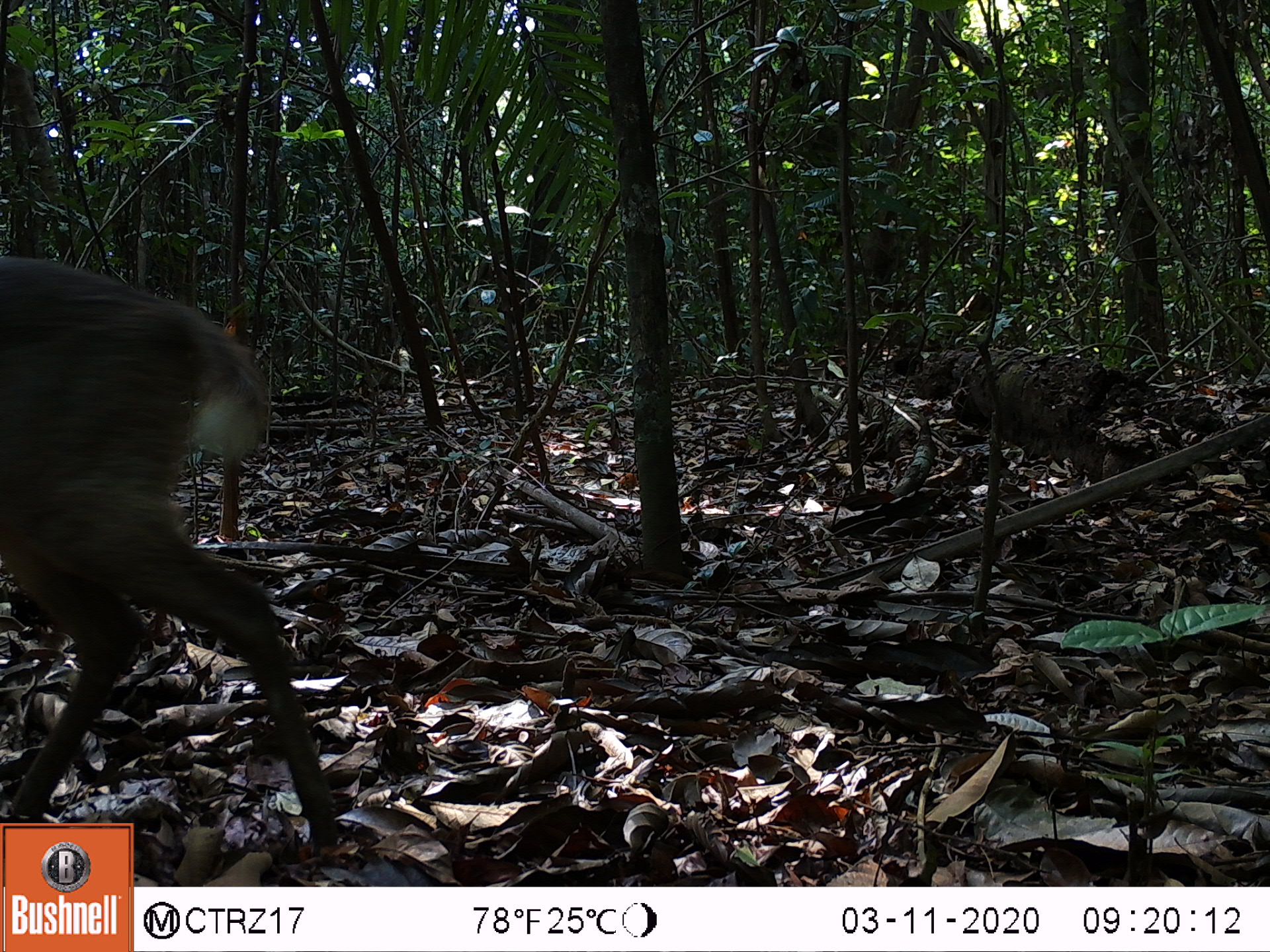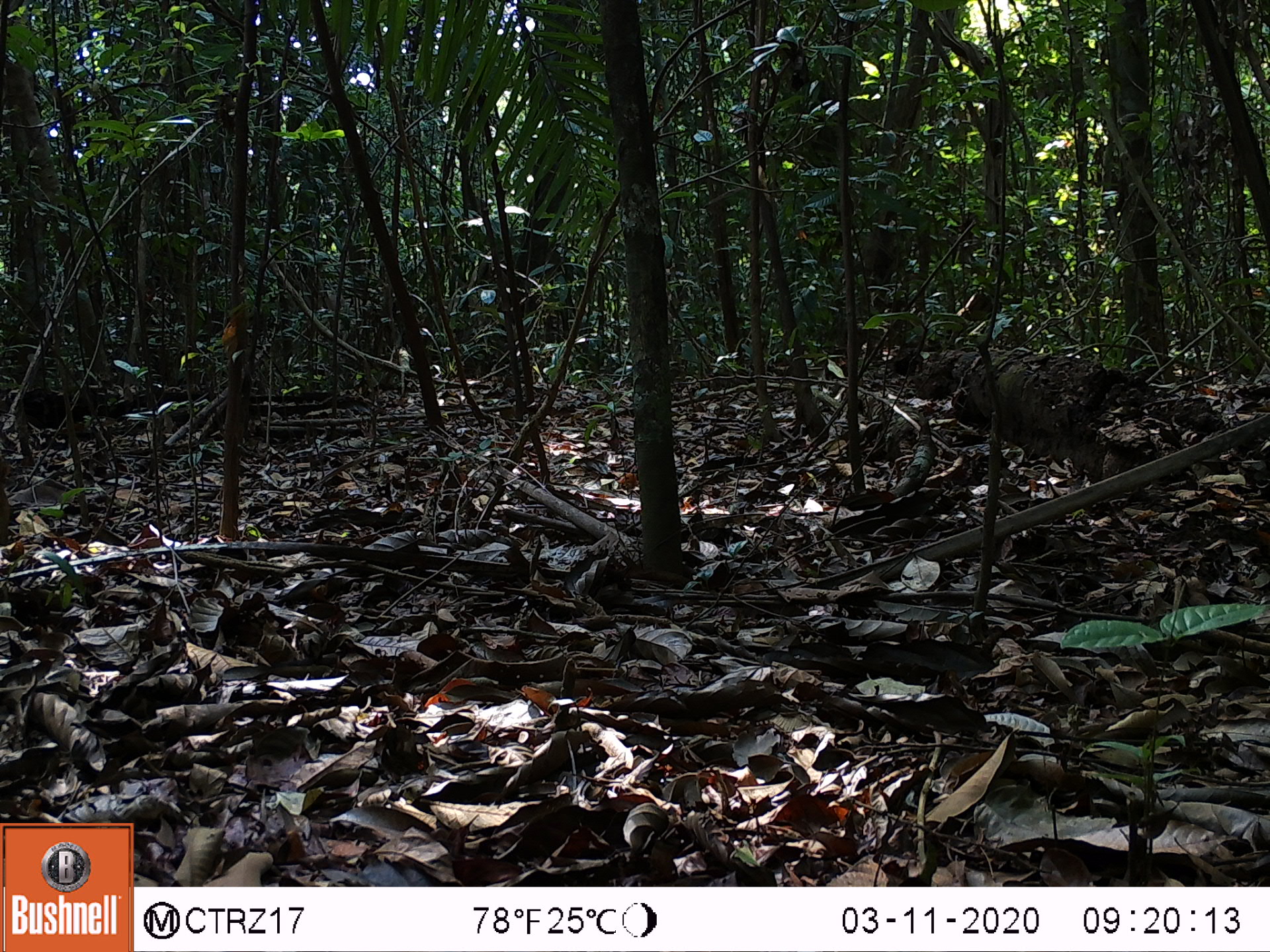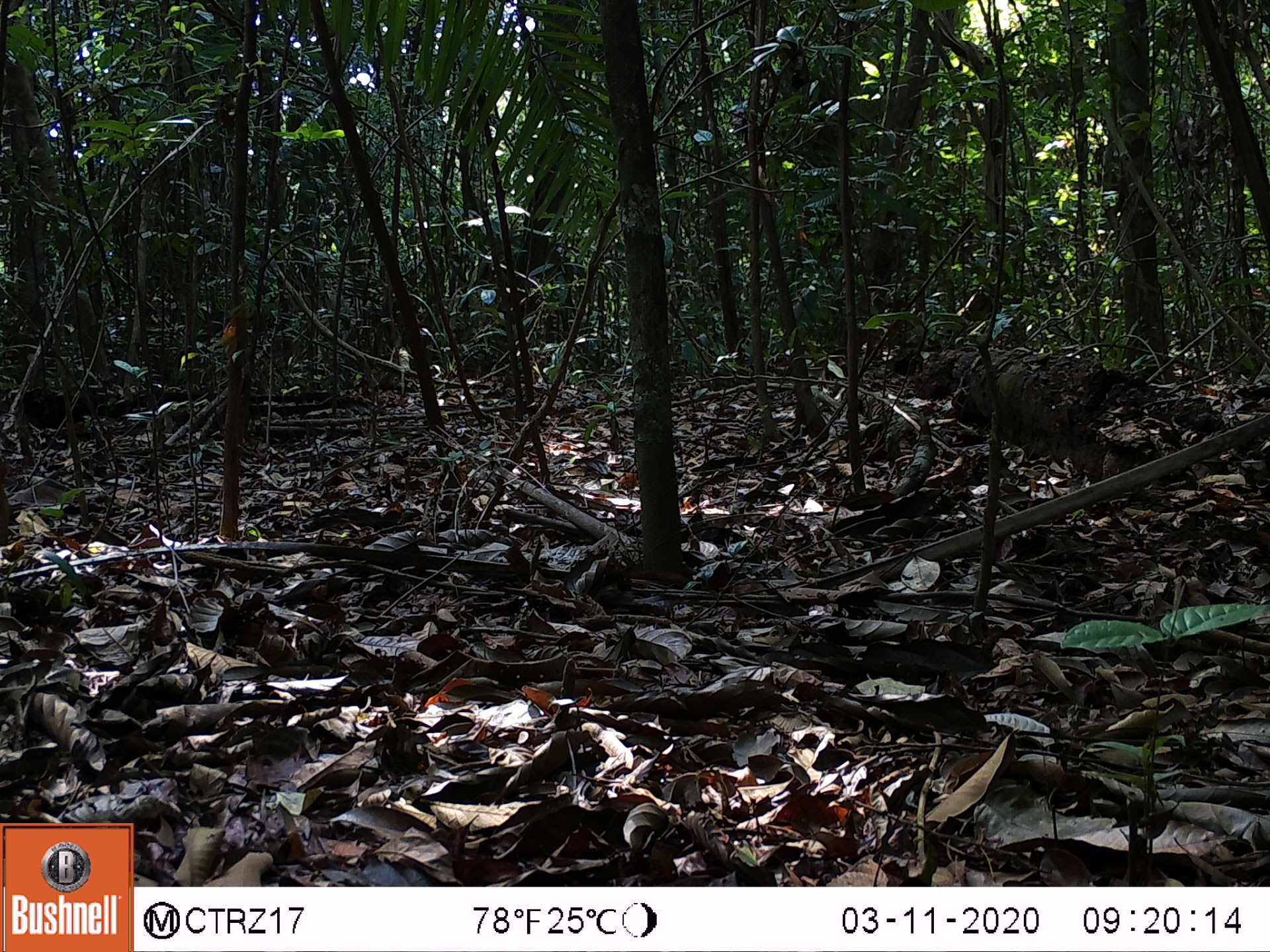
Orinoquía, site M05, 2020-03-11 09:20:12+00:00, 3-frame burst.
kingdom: Animalia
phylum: Chordata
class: Mammalia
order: Artiodactyla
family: Cervidae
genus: Odocoileus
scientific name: Odocoileus virginianus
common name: white-tailed deer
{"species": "white-tailed deer (Odocoileus virginianus)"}